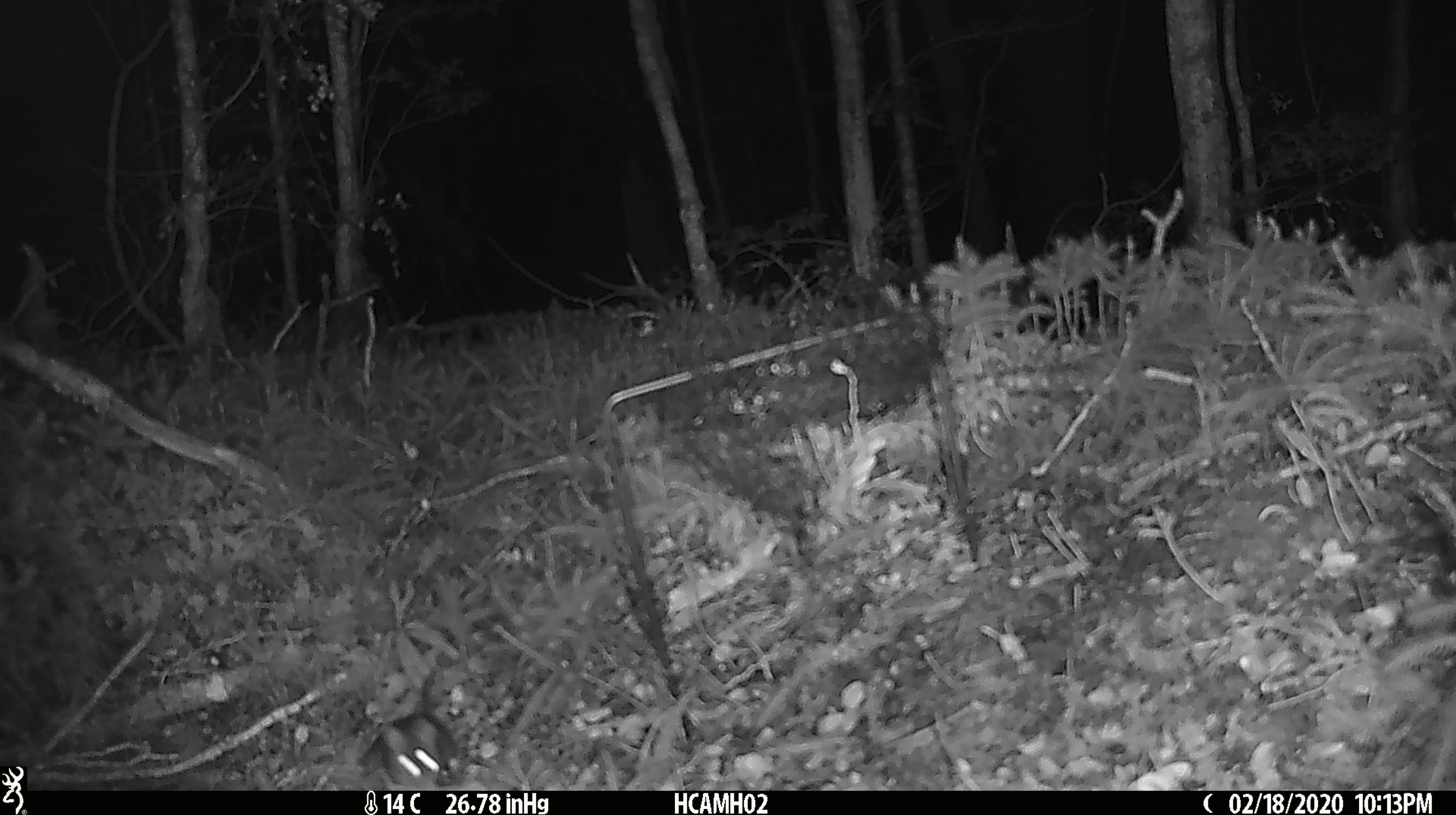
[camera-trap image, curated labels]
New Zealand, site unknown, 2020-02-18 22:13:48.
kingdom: Animalia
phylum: Chordata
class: Mammalia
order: Rodentia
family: Muridae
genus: Mus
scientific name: Mus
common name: mouse